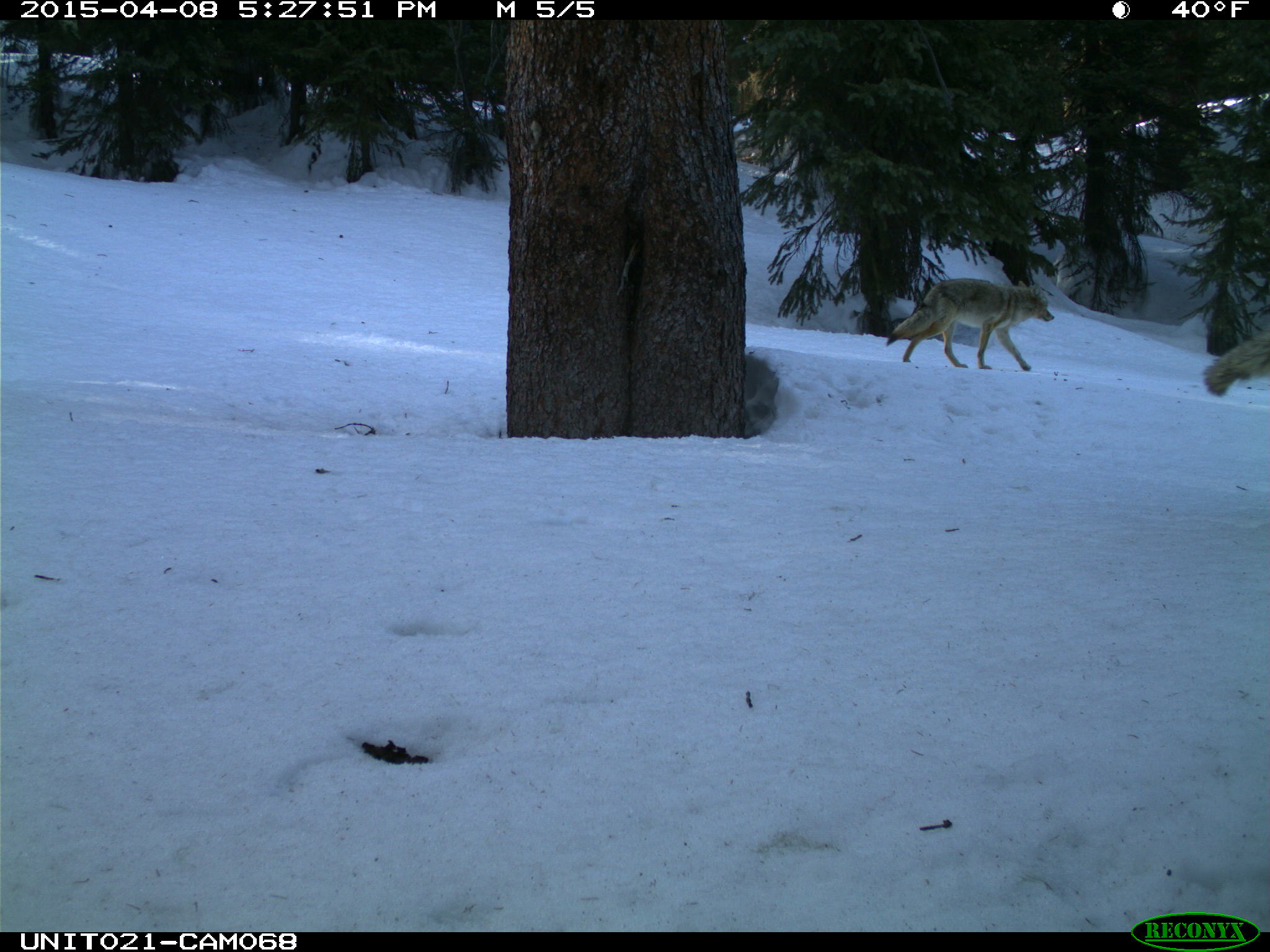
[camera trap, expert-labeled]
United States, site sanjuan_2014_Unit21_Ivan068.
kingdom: Animalia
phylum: Chordata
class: Mammalia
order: Carnivora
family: Canidae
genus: Canis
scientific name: Canis latrans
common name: coyote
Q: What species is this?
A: Canis latrans (coyote).